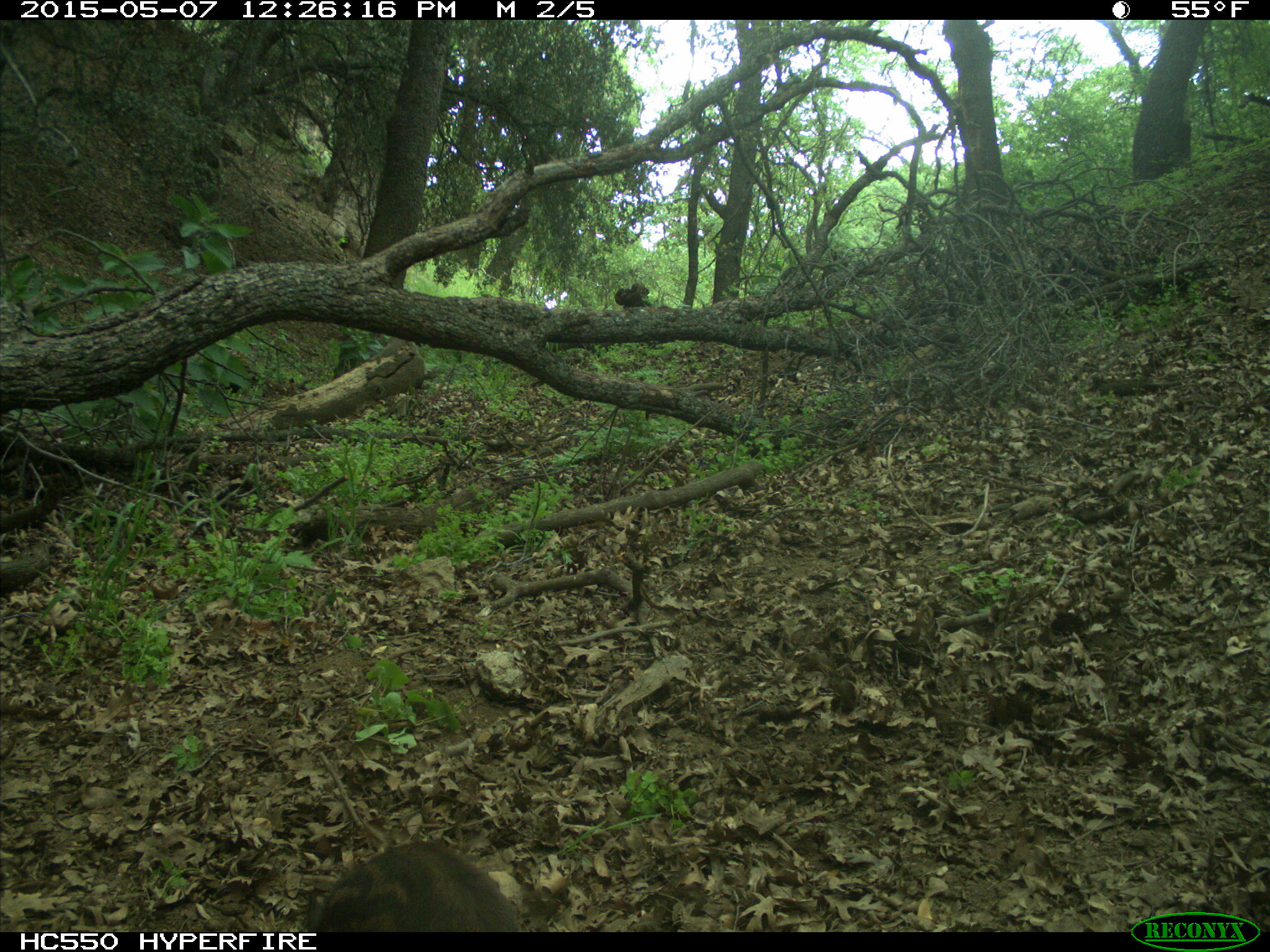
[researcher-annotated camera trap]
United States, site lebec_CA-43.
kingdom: Animalia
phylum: Chordata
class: Mammalia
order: Artiodactyla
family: Suidae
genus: Sus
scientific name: Sus scrofa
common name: wild boar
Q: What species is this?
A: Sus scrofa (wild boar).